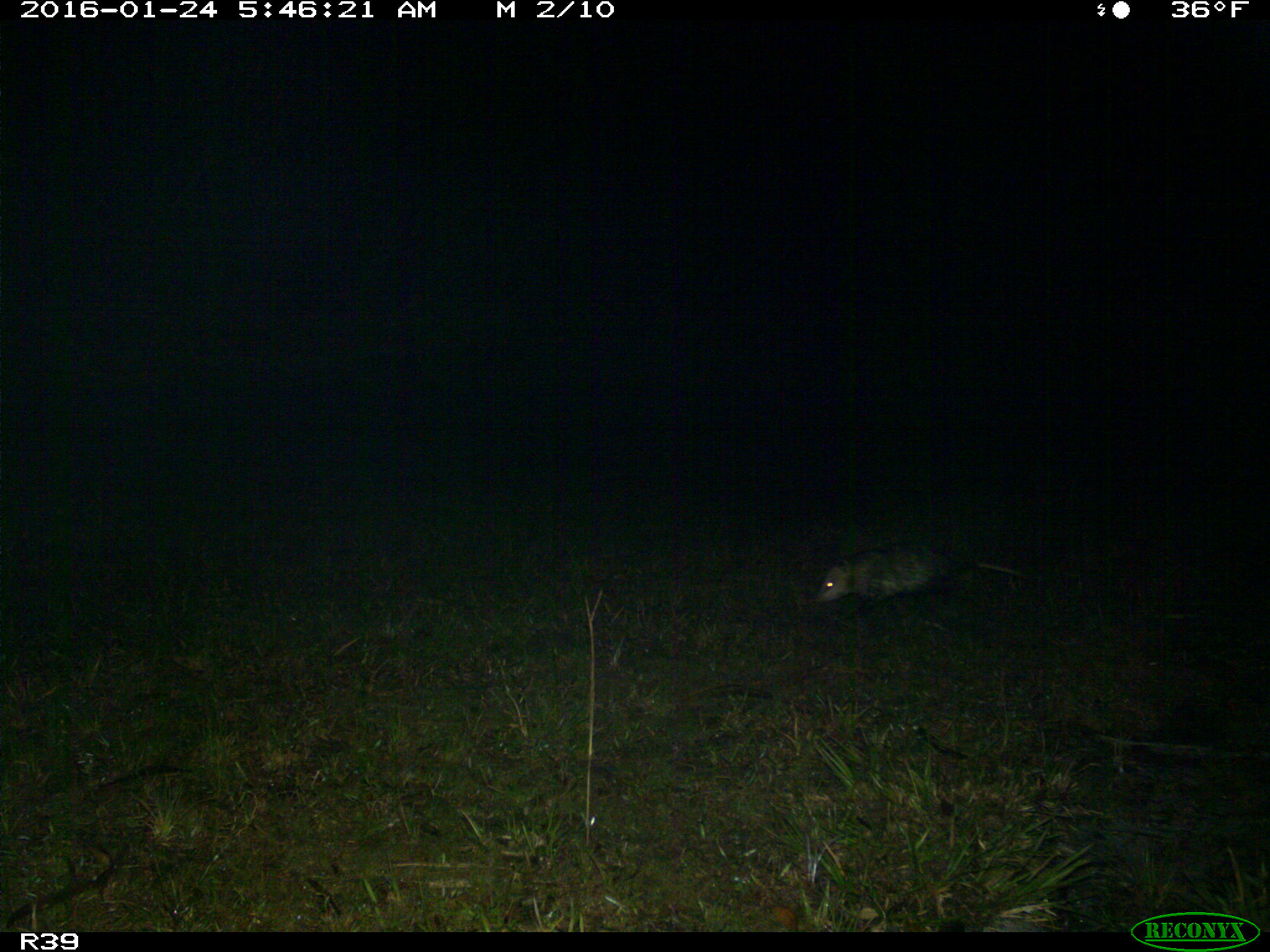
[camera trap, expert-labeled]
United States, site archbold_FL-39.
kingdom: Animalia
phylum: Chordata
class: Mammalia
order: Didelphimorphia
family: Didelphidae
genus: Didelphis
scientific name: Didelphis virginiana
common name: virginia opossum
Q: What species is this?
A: Didelphis virginiana (virginia opossum).